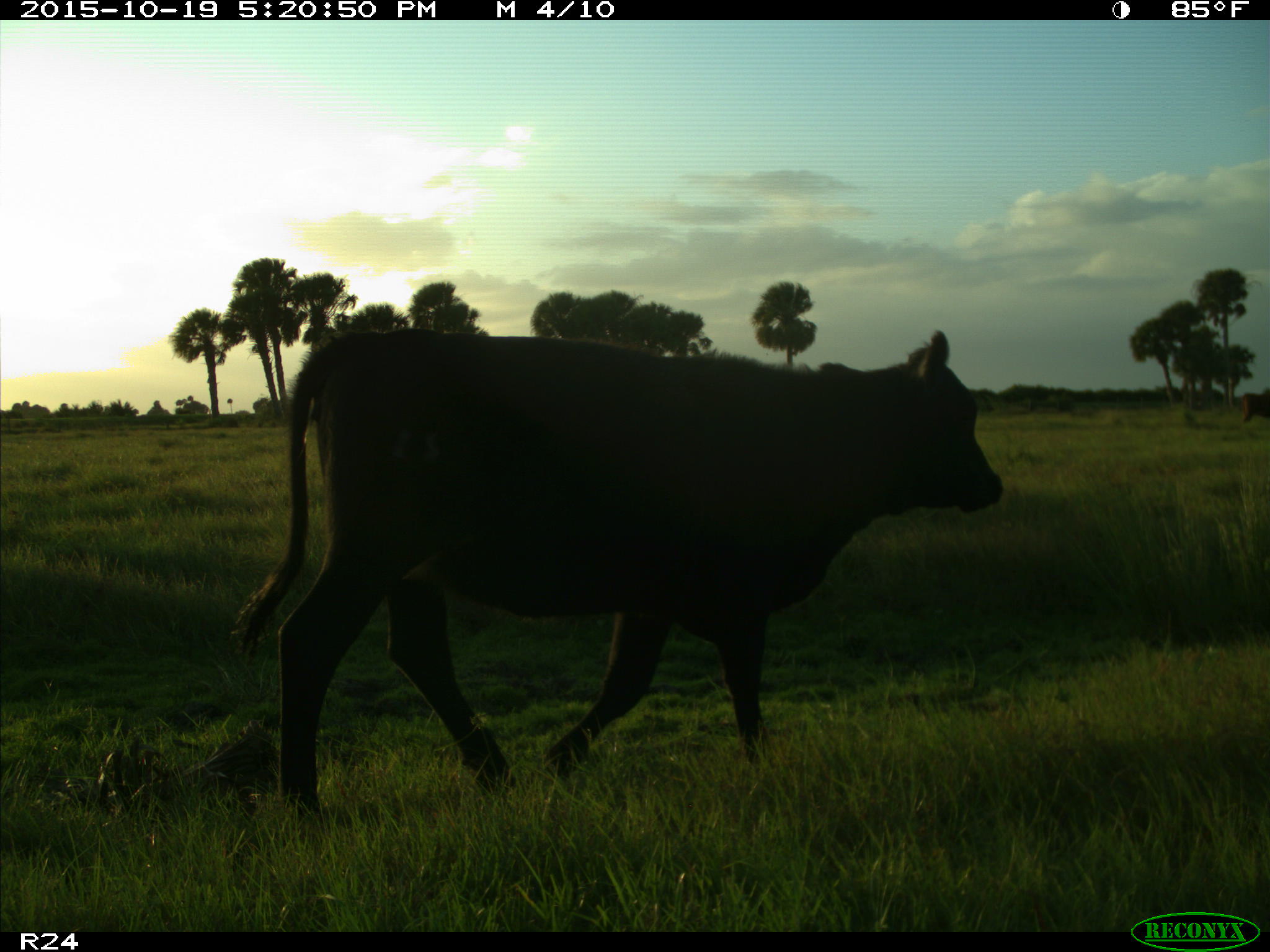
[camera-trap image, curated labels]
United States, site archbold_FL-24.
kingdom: Animalia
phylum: Chordata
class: Mammalia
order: Artiodactyla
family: Bovidae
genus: Bos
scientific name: Bos taurus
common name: domestic cow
Bos taurus (domestic cow).